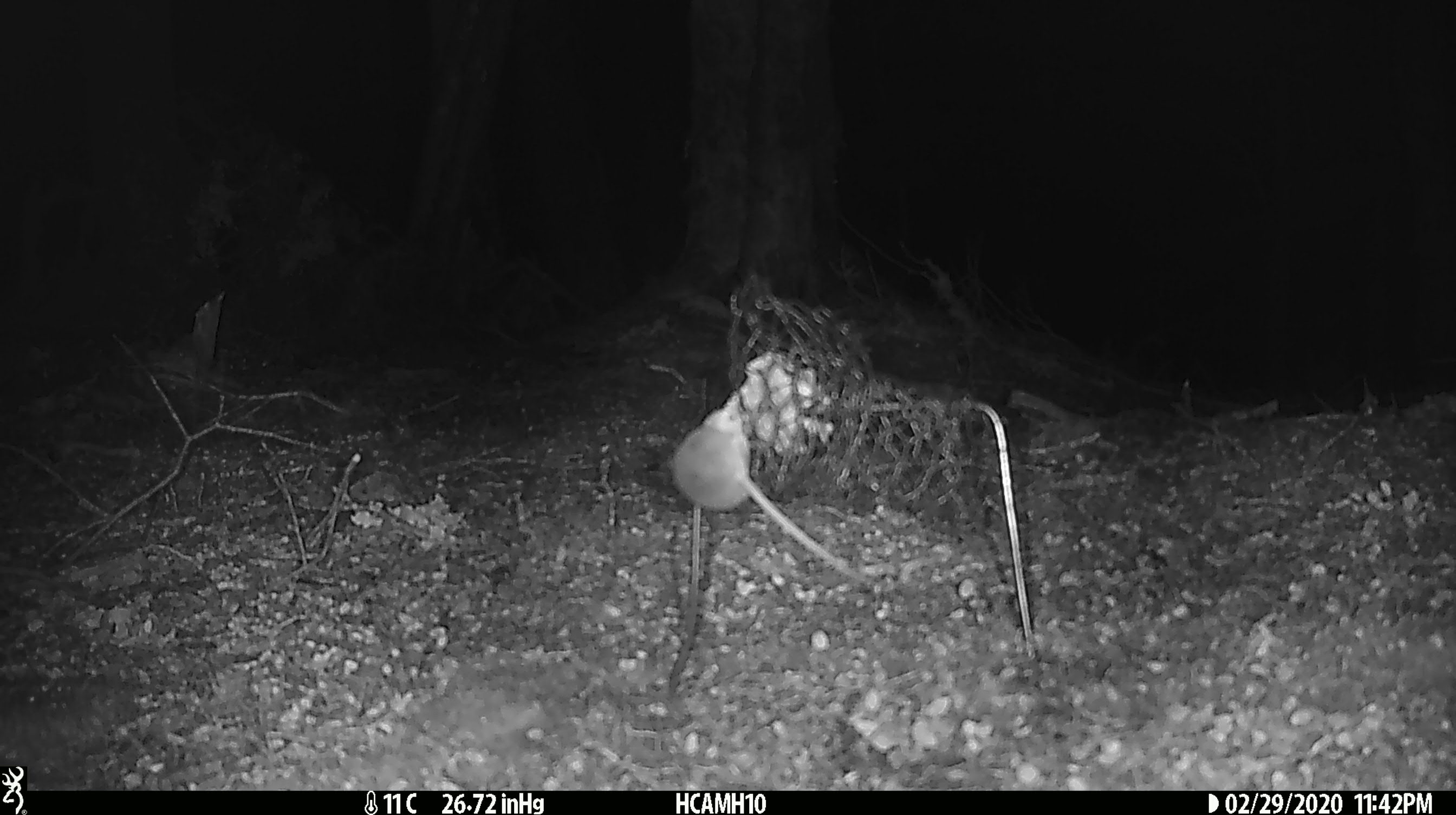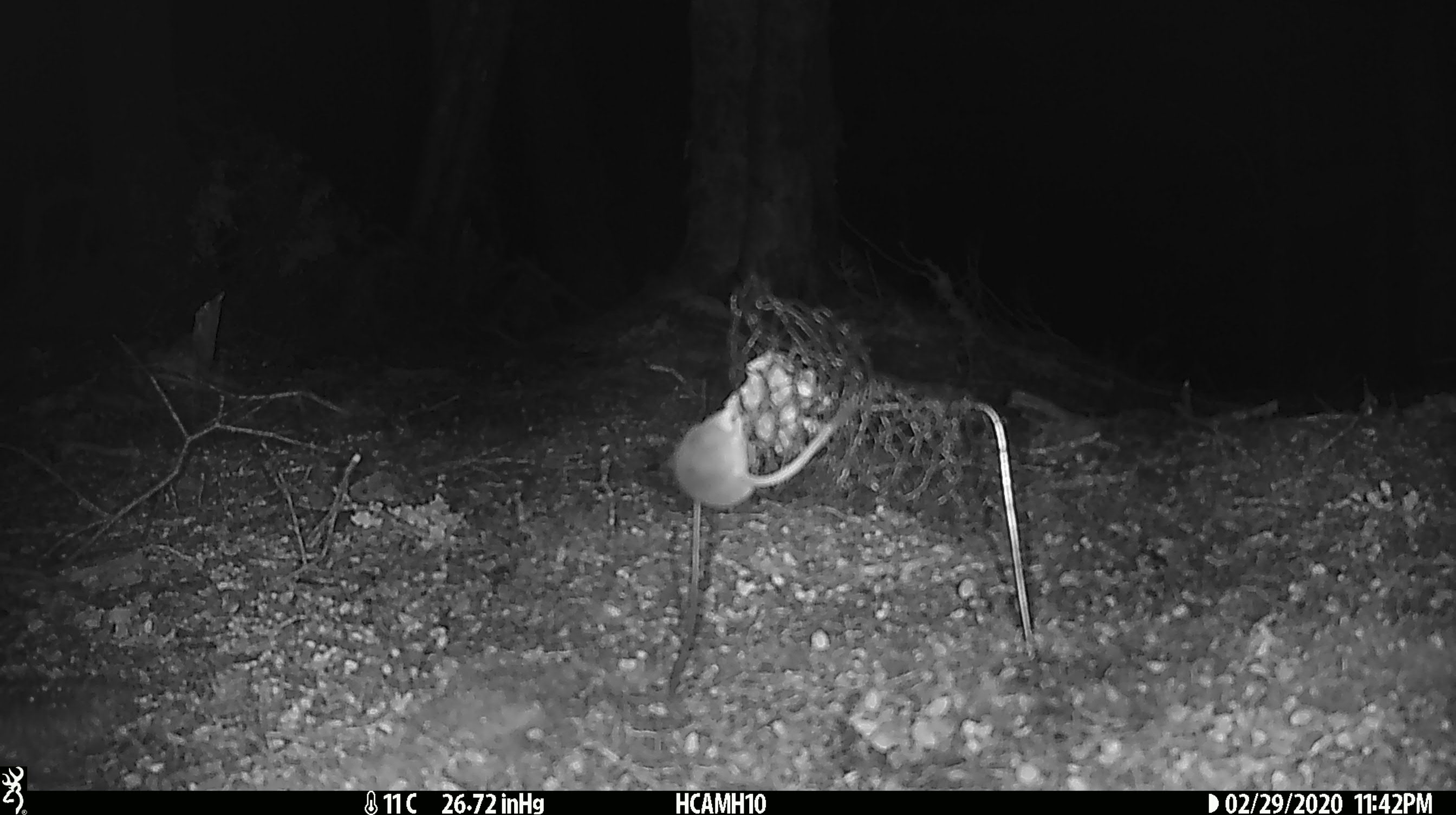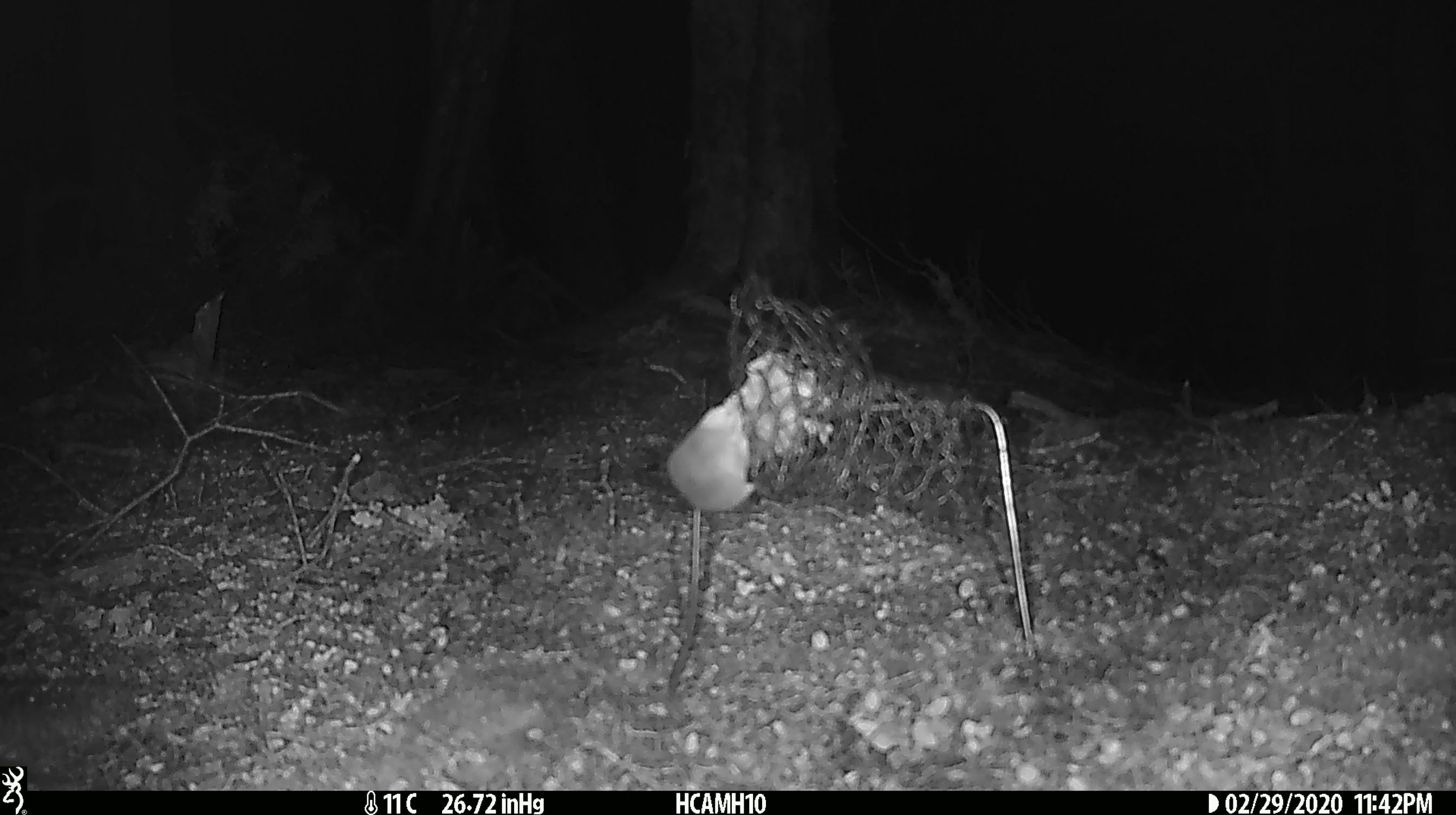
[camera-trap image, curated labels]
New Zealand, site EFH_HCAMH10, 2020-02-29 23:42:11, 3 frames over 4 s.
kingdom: Animalia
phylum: Chordata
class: Mammalia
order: Rodentia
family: Muridae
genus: Mus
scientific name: Mus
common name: mouse